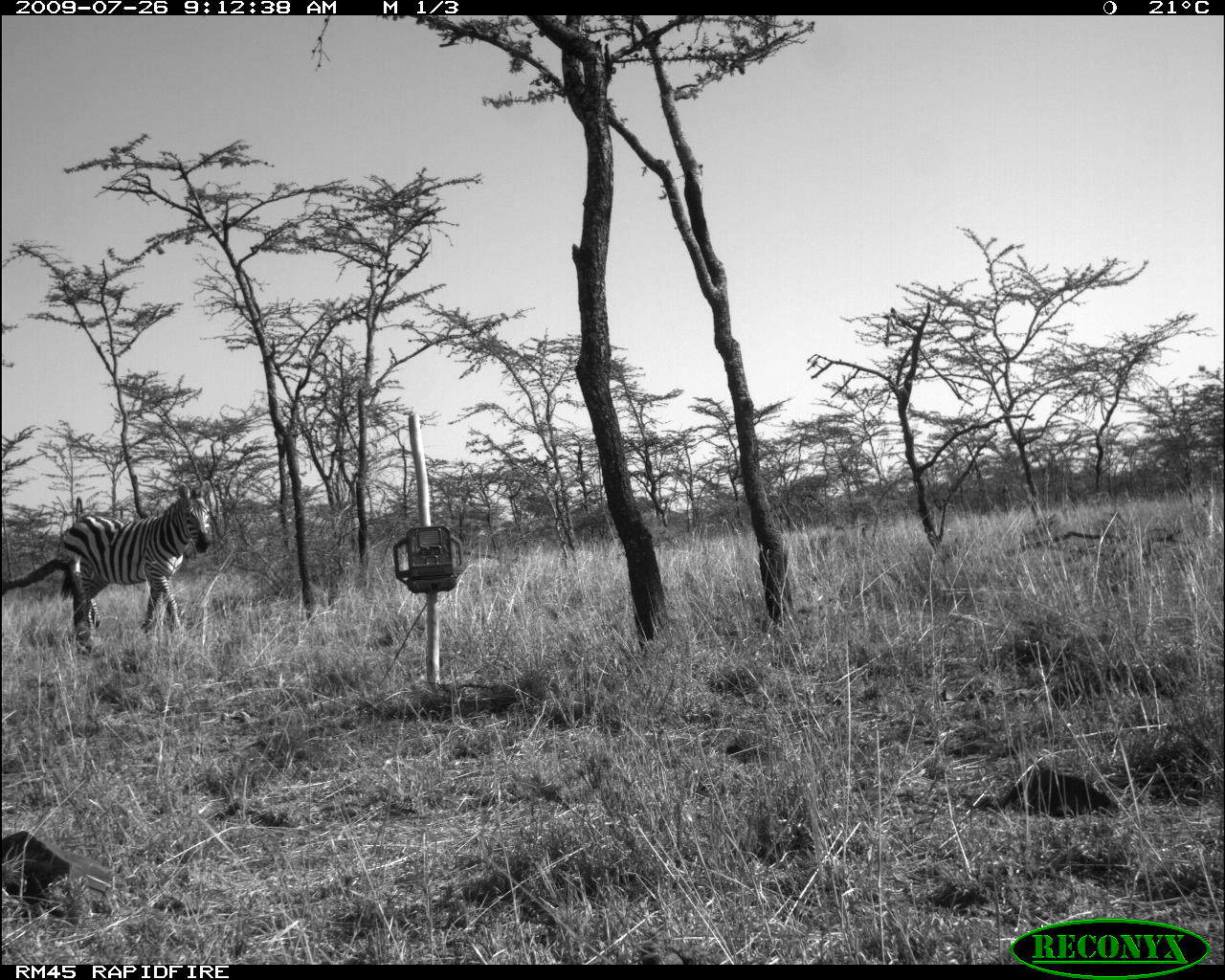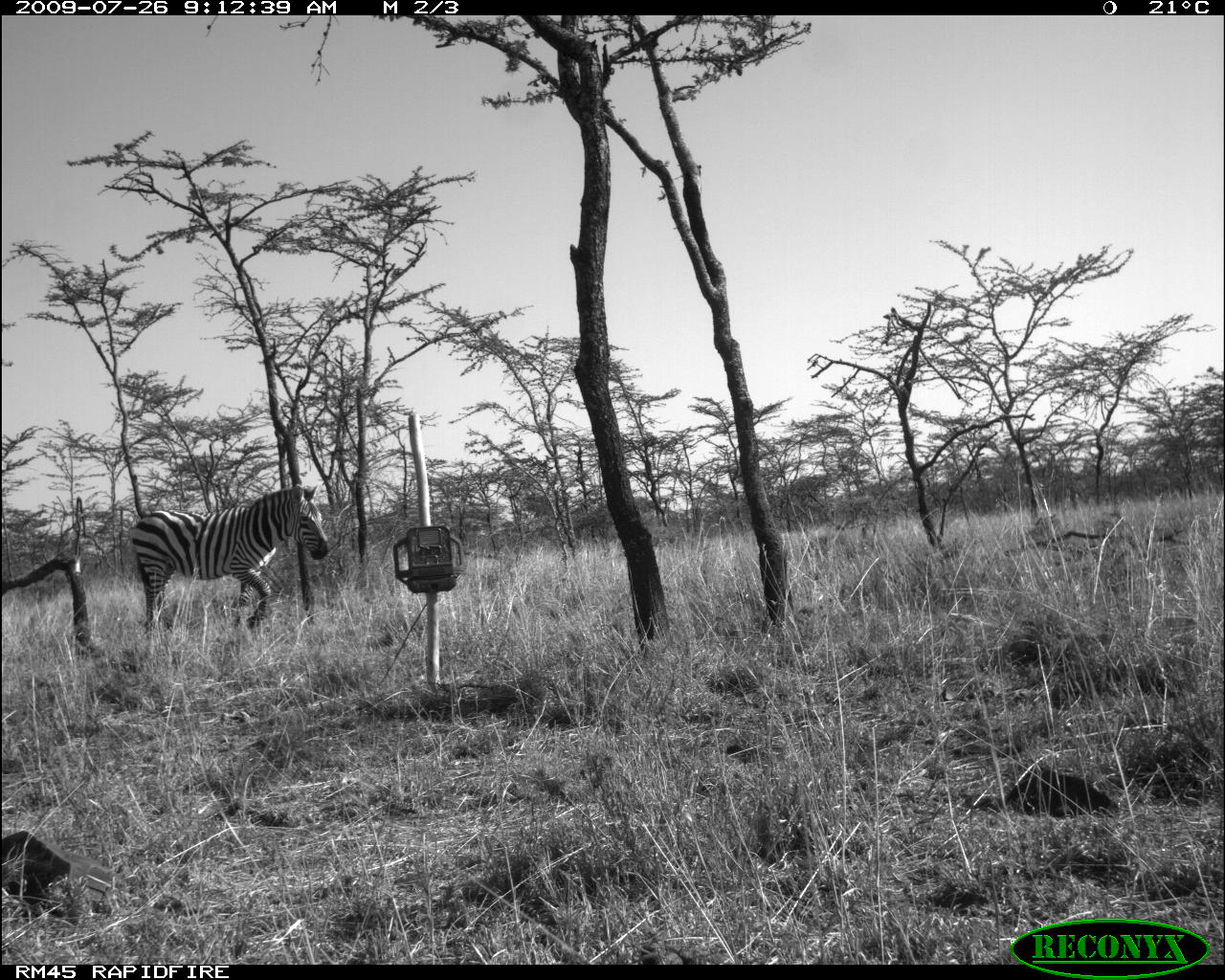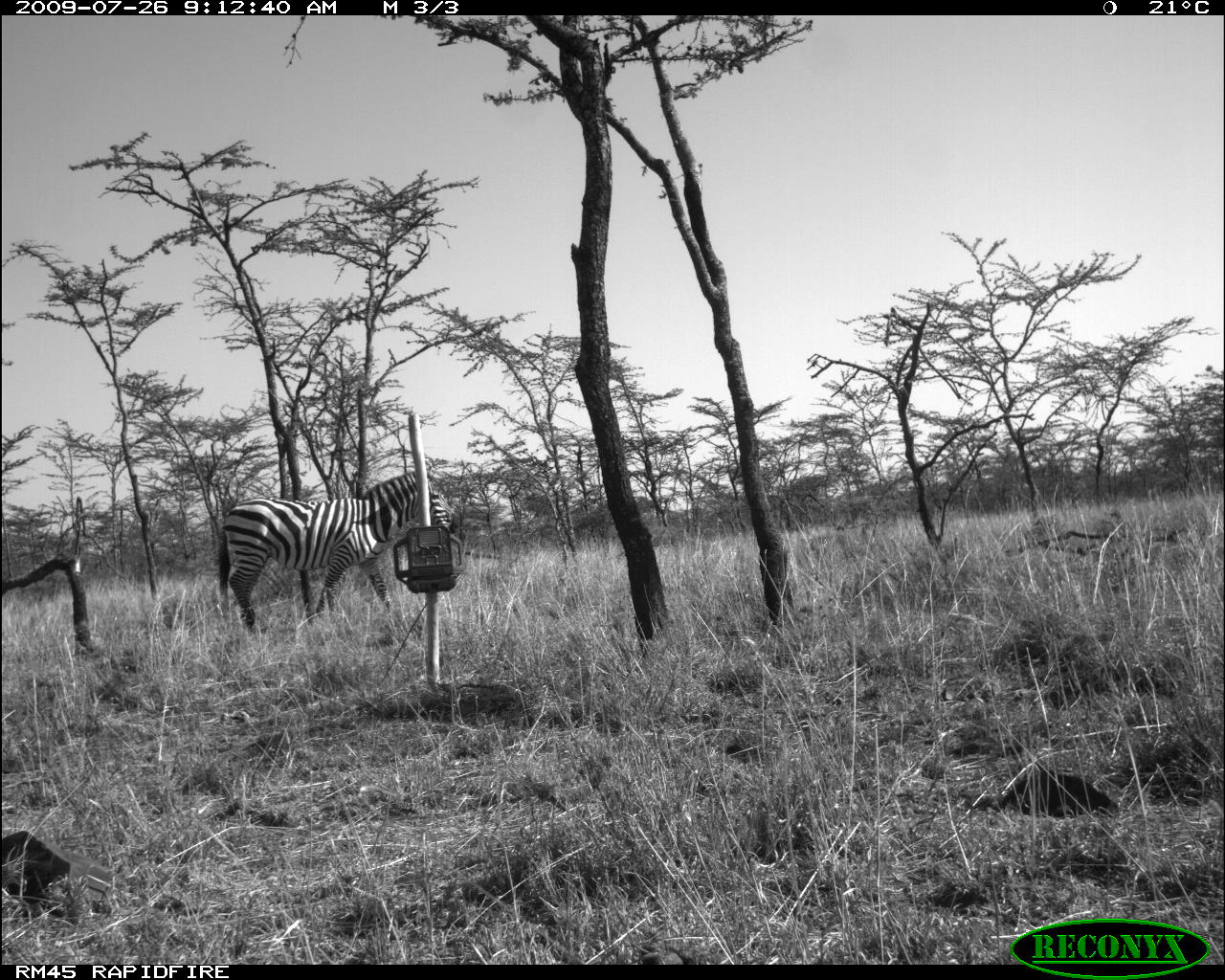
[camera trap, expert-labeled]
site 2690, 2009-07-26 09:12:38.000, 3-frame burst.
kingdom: Animalia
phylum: Chordata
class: Mammalia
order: Perissodactyla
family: Equidae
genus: Equus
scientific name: Equus quagga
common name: plains zebra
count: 1